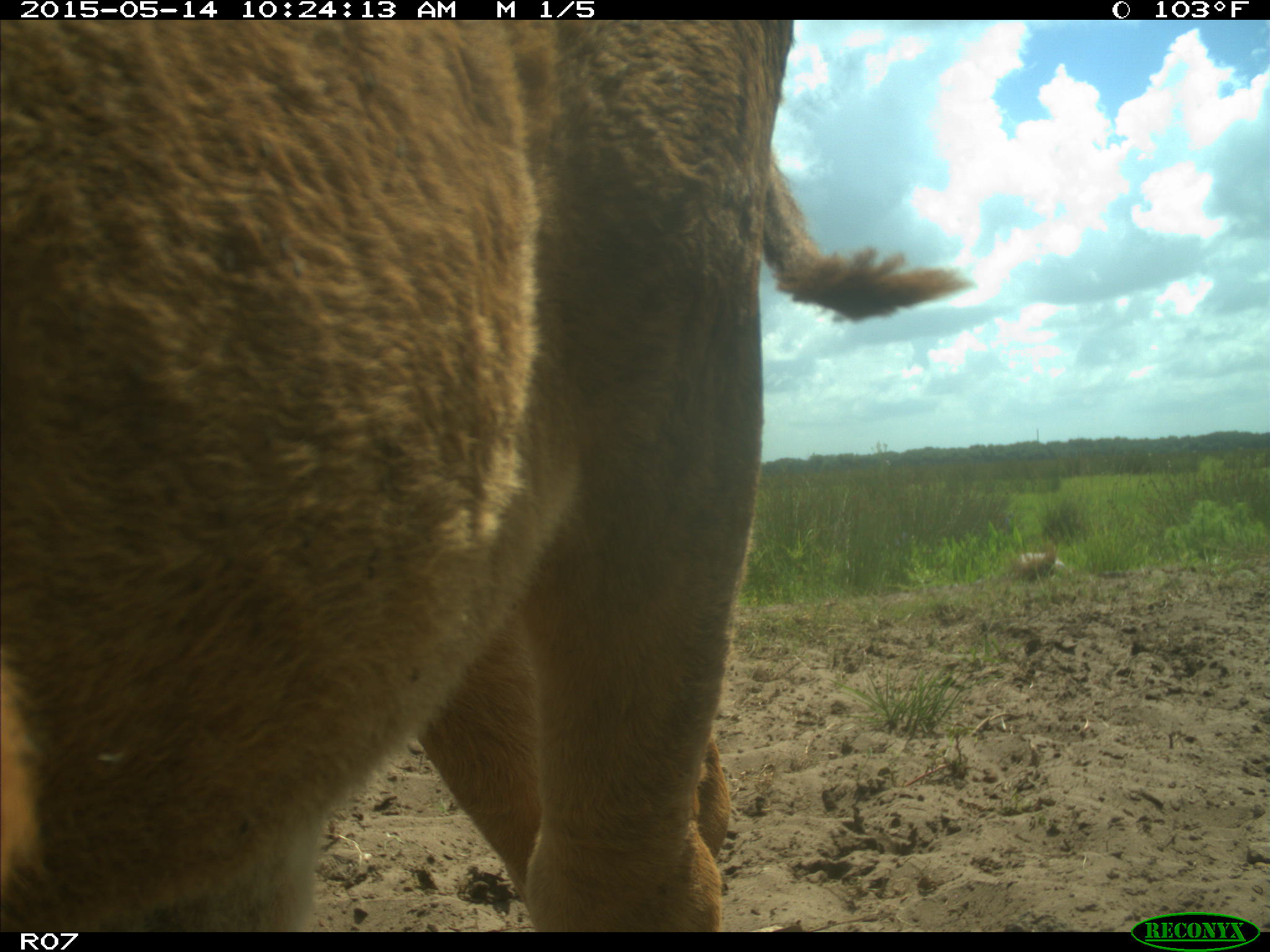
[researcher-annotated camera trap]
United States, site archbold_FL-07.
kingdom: Animalia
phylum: Chordata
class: Mammalia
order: Artiodactyla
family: Bovidae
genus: Bos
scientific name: Bos taurus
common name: domestic cow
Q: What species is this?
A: Bos taurus (domestic cow).